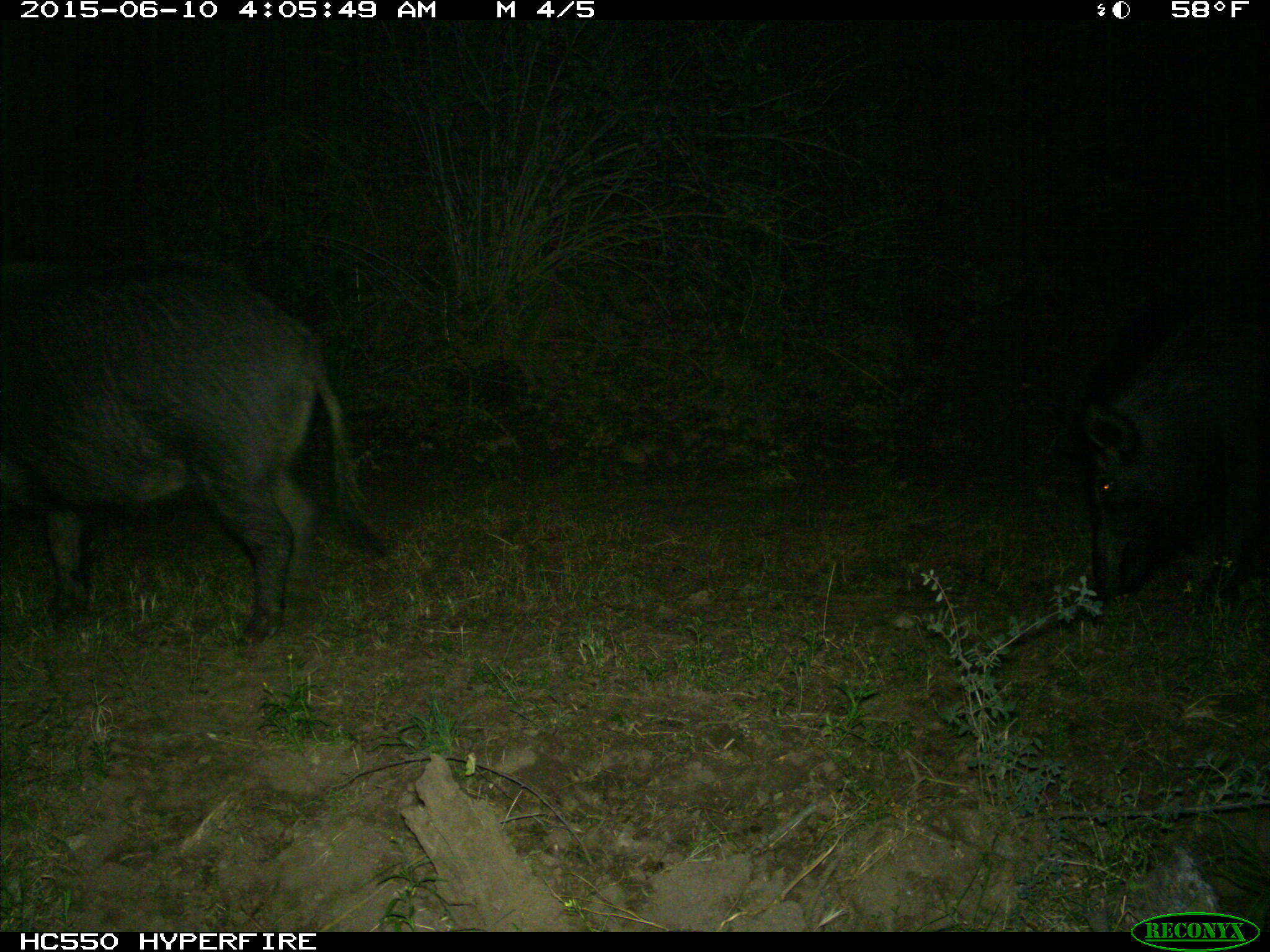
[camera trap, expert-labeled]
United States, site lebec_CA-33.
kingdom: Animalia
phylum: Chordata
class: Mammalia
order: Artiodactyla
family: Suidae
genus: Sus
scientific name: Sus scrofa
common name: wild boar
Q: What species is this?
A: Sus scrofa (wild boar).